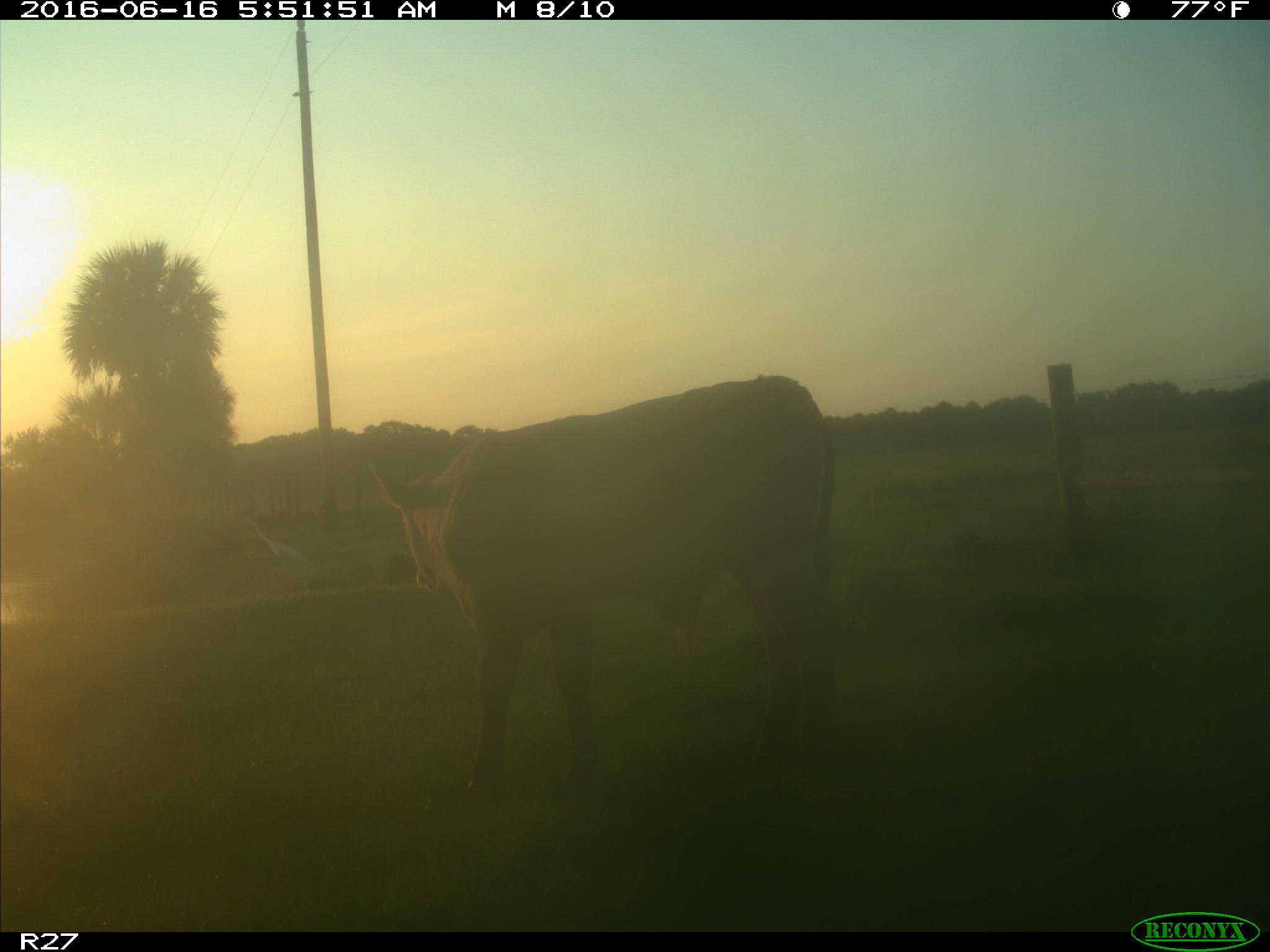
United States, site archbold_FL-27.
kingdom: Animalia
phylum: Chordata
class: Mammalia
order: Artiodactyla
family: Bovidae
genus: Bos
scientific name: Bos taurus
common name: domestic cow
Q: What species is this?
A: Bos taurus (domestic cow).